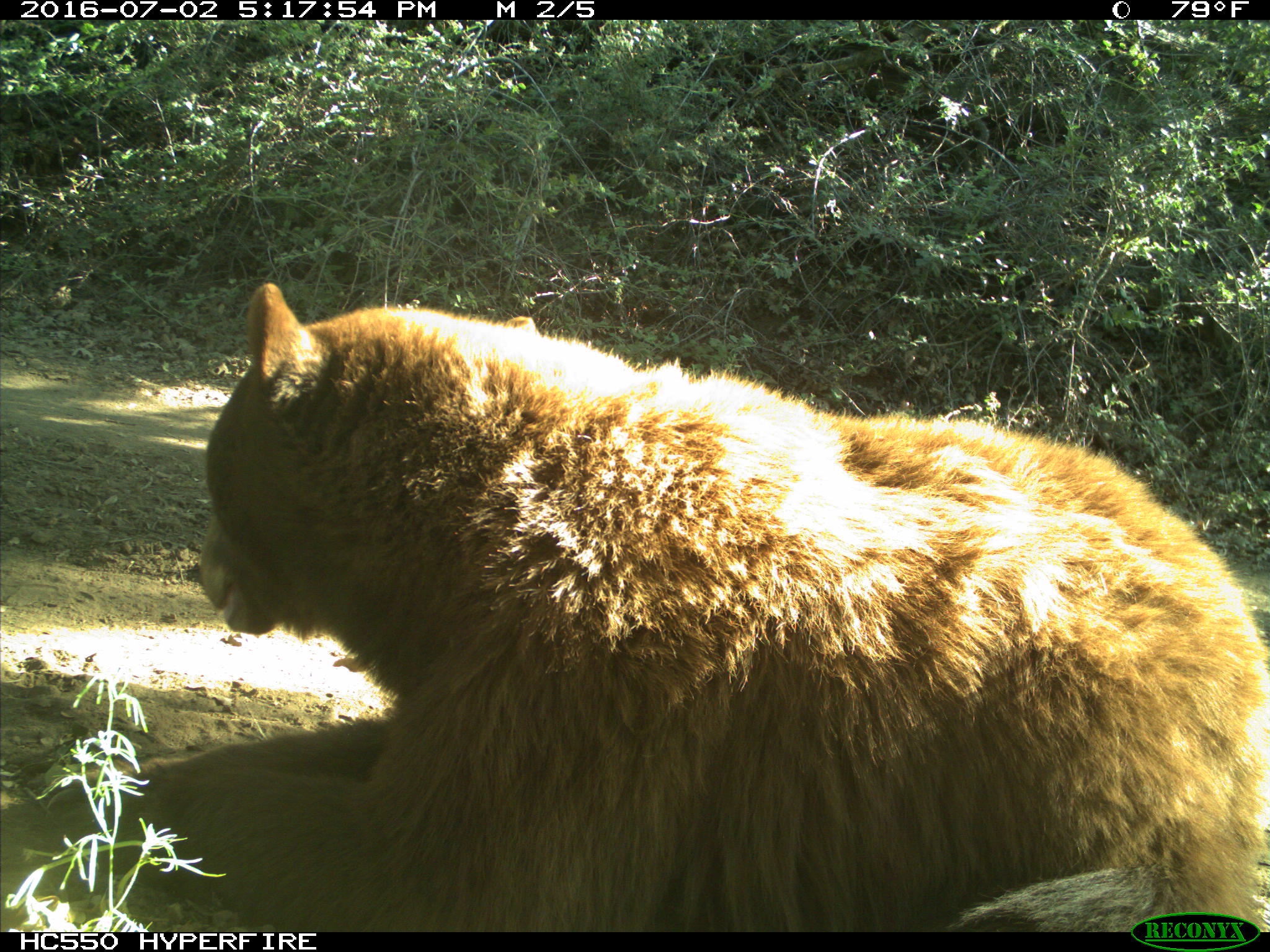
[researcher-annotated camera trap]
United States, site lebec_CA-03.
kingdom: Animalia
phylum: Chordata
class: Mammalia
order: Carnivora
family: Ursidae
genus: Ursus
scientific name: Ursus americanus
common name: american black bear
Ursus americanus (american black bear).